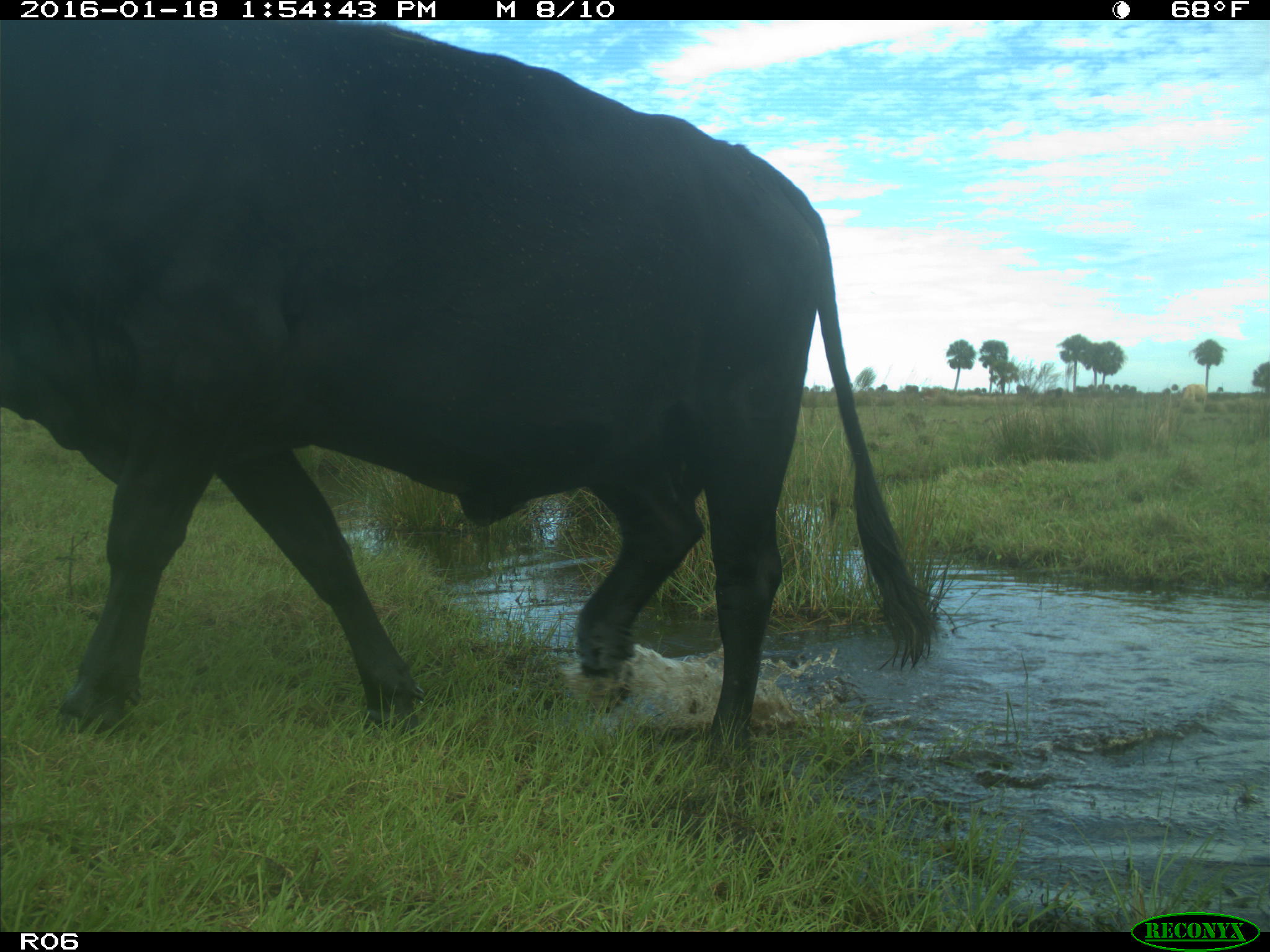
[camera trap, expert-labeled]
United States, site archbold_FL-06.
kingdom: Animalia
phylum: Chordata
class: Mammalia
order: Artiodactyla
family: Bovidae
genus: Bos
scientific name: Bos taurus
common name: domestic cow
Bos taurus (domestic cow).